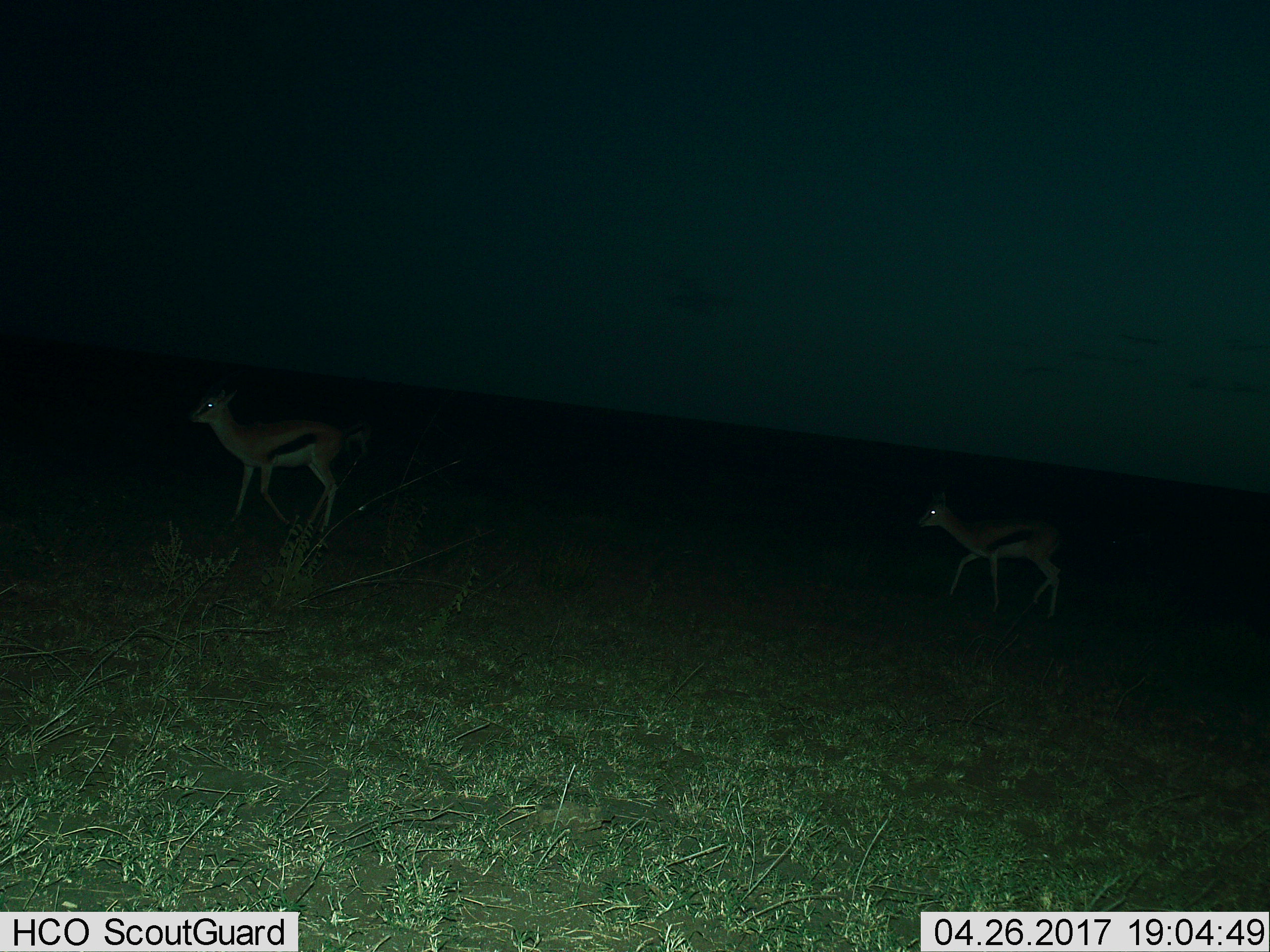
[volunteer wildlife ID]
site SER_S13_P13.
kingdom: Animalia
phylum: Chordata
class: Mammalia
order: Artiodactyla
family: Bovidae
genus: Eudorcas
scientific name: Eudorcas thomsonii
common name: thomson's gazelle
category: gazellethomsons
Gazellethomsons (thomson's gazelle) (Eudorcas thomsonii), count 2. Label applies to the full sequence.